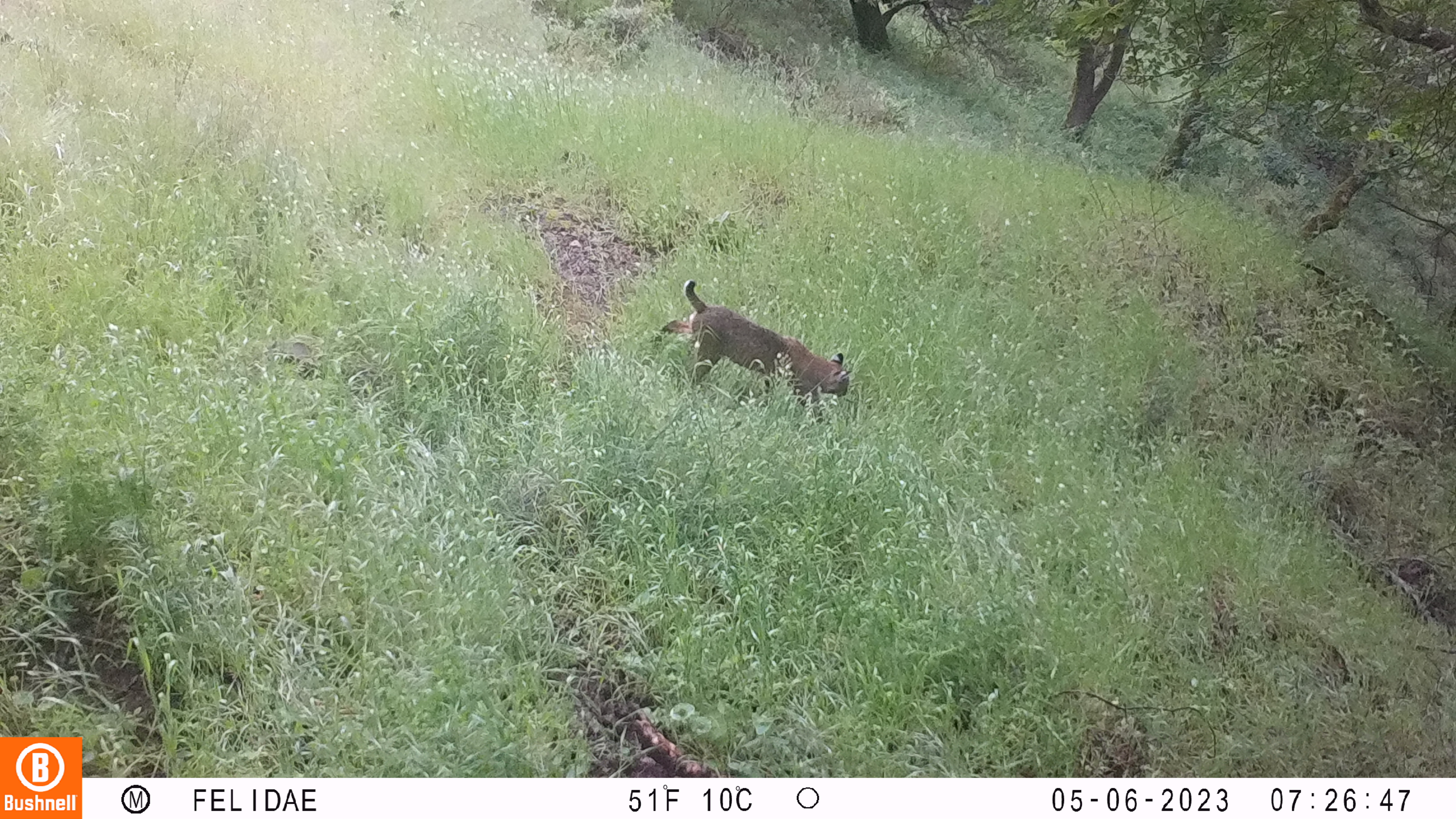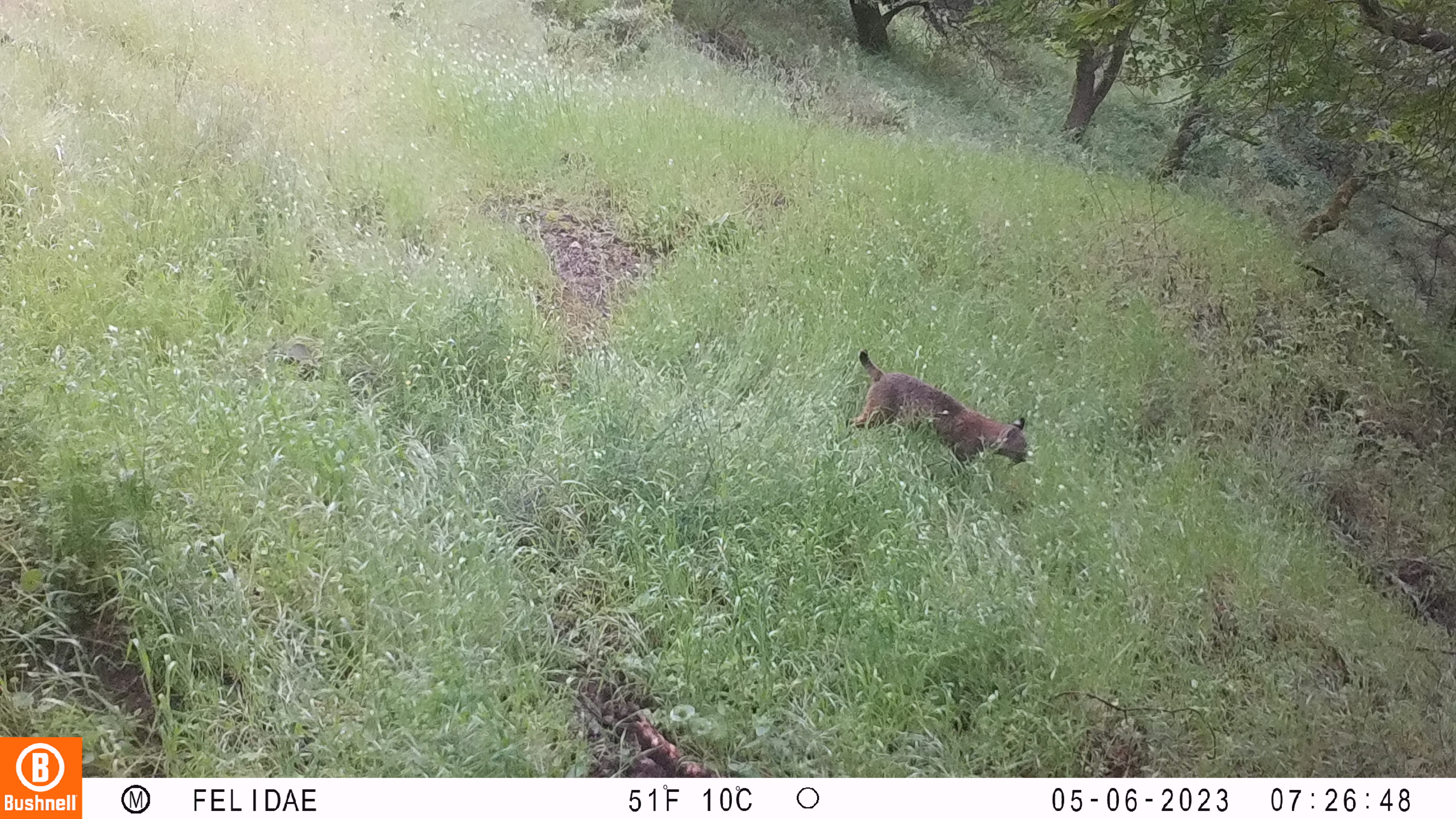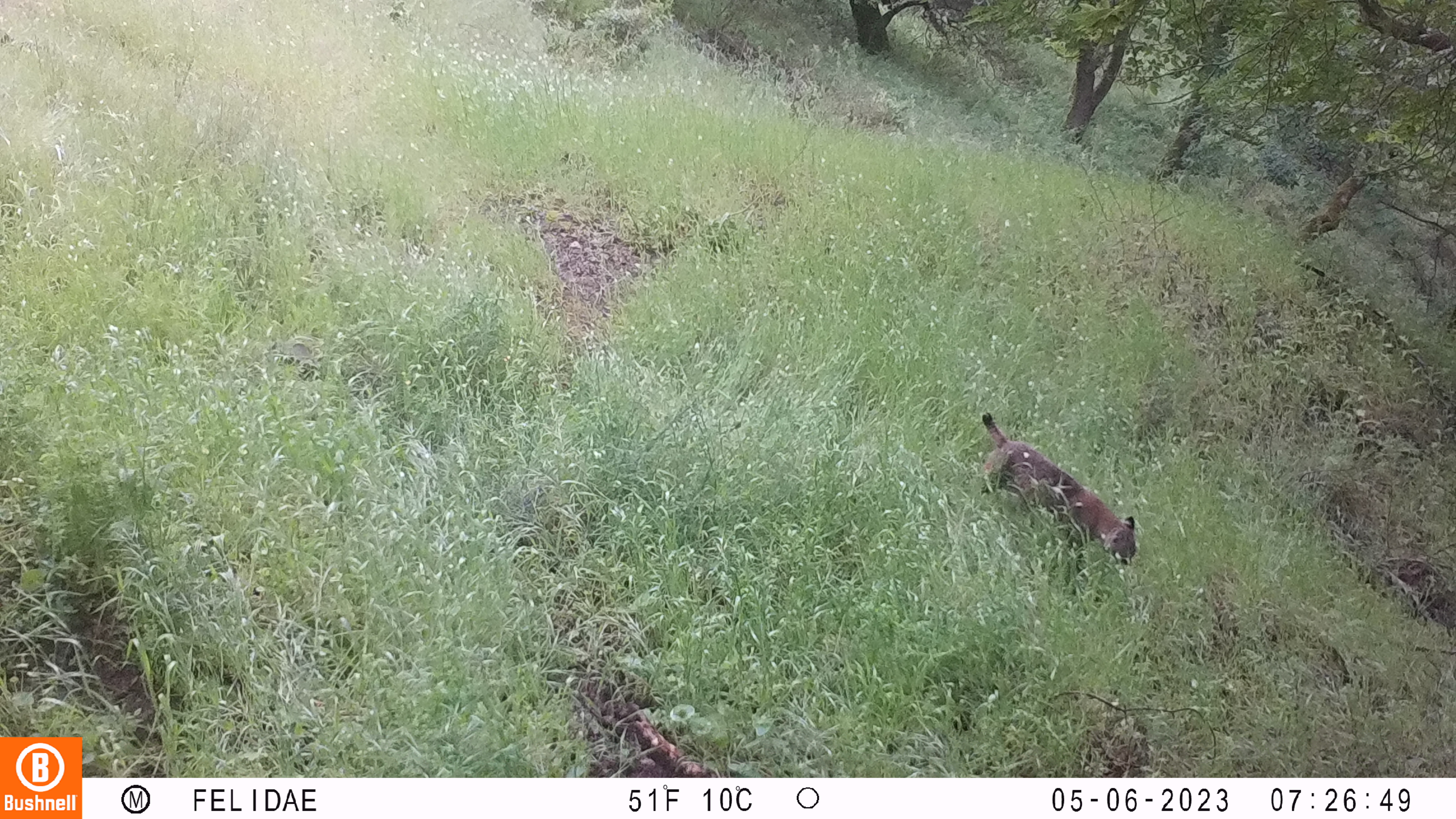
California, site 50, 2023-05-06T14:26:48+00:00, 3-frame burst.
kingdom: Animalia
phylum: Chordata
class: Mammalia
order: Carnivora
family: Felidae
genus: Lynx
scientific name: Lynx rufus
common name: bobcat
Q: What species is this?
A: Bobcat (Lynx rufus).